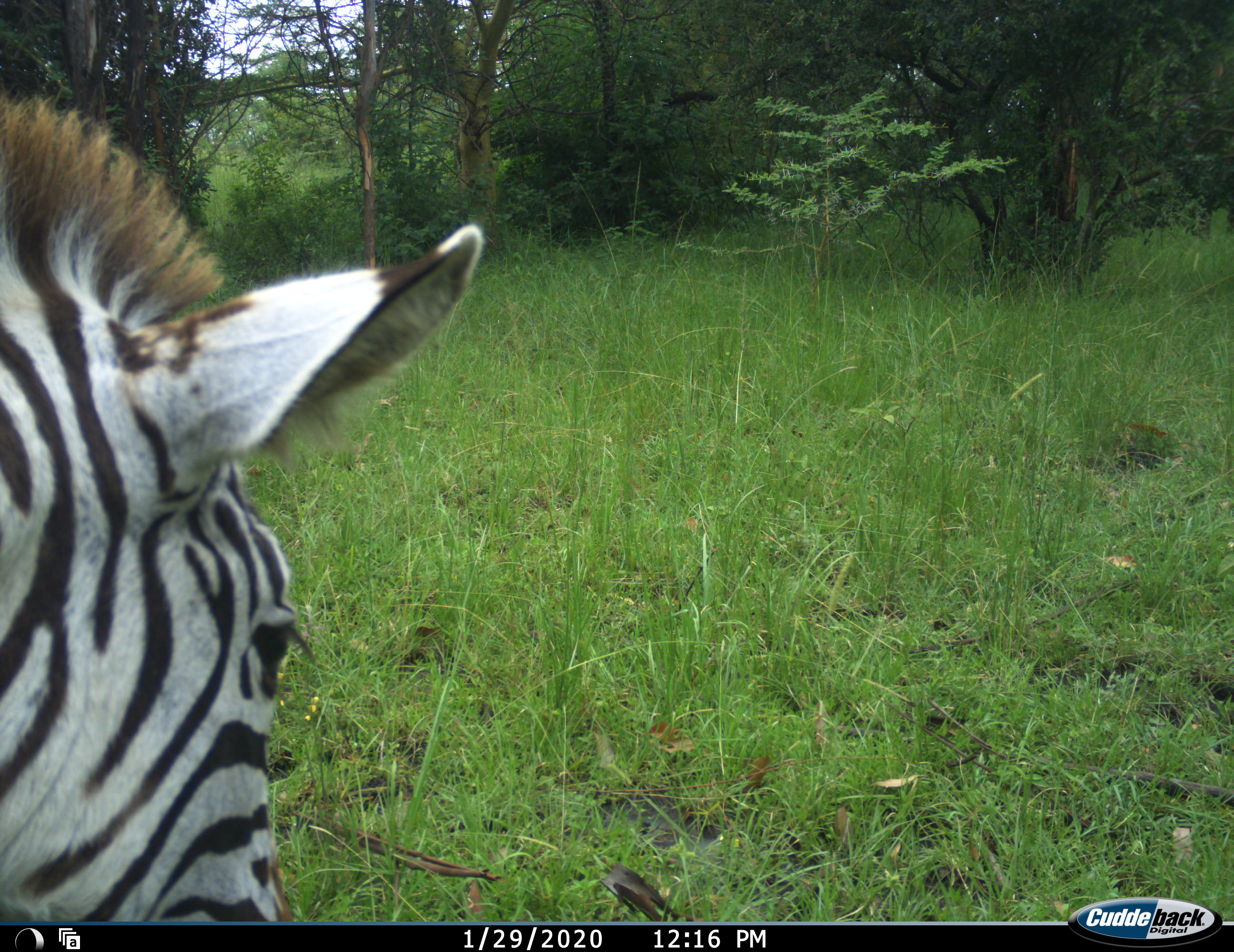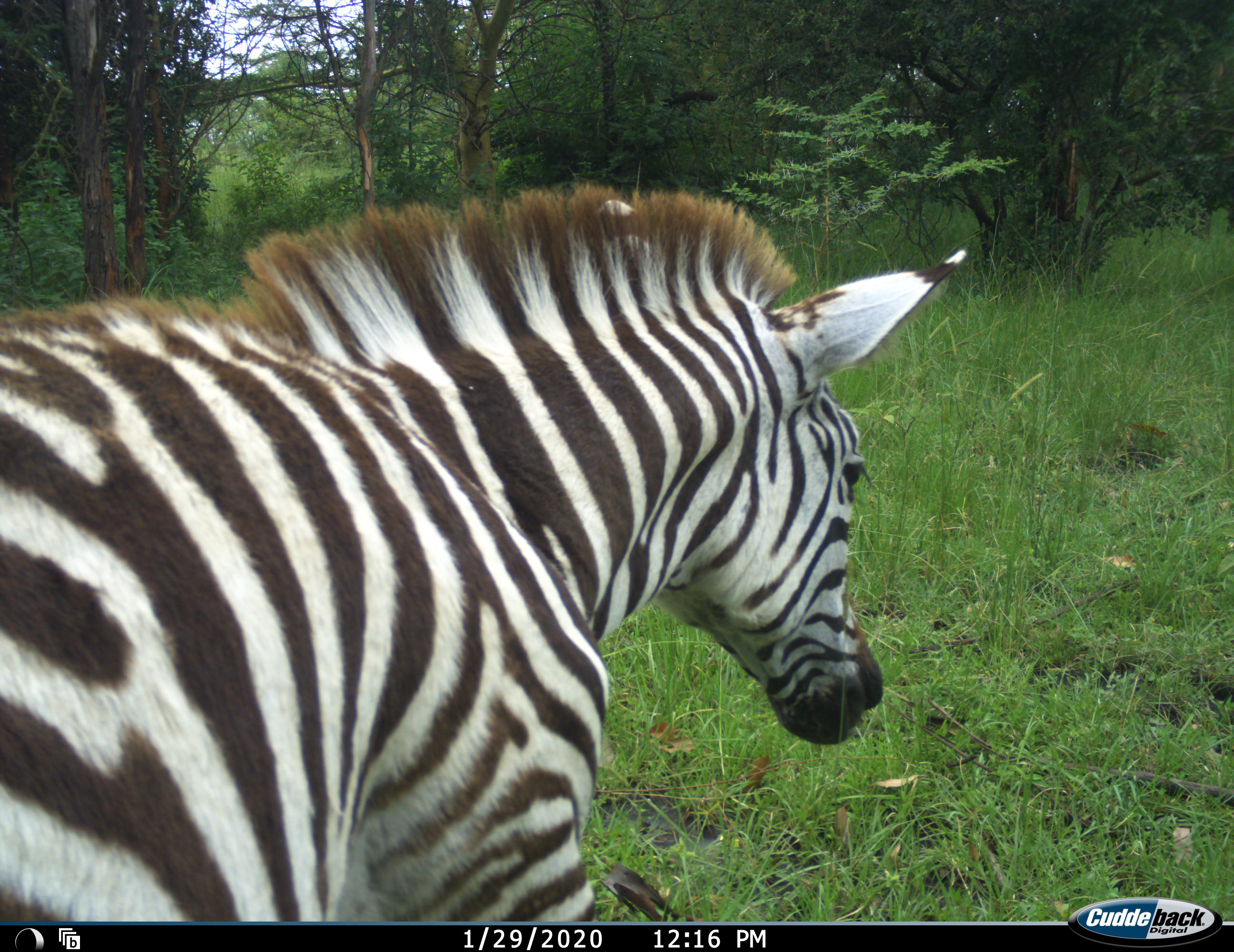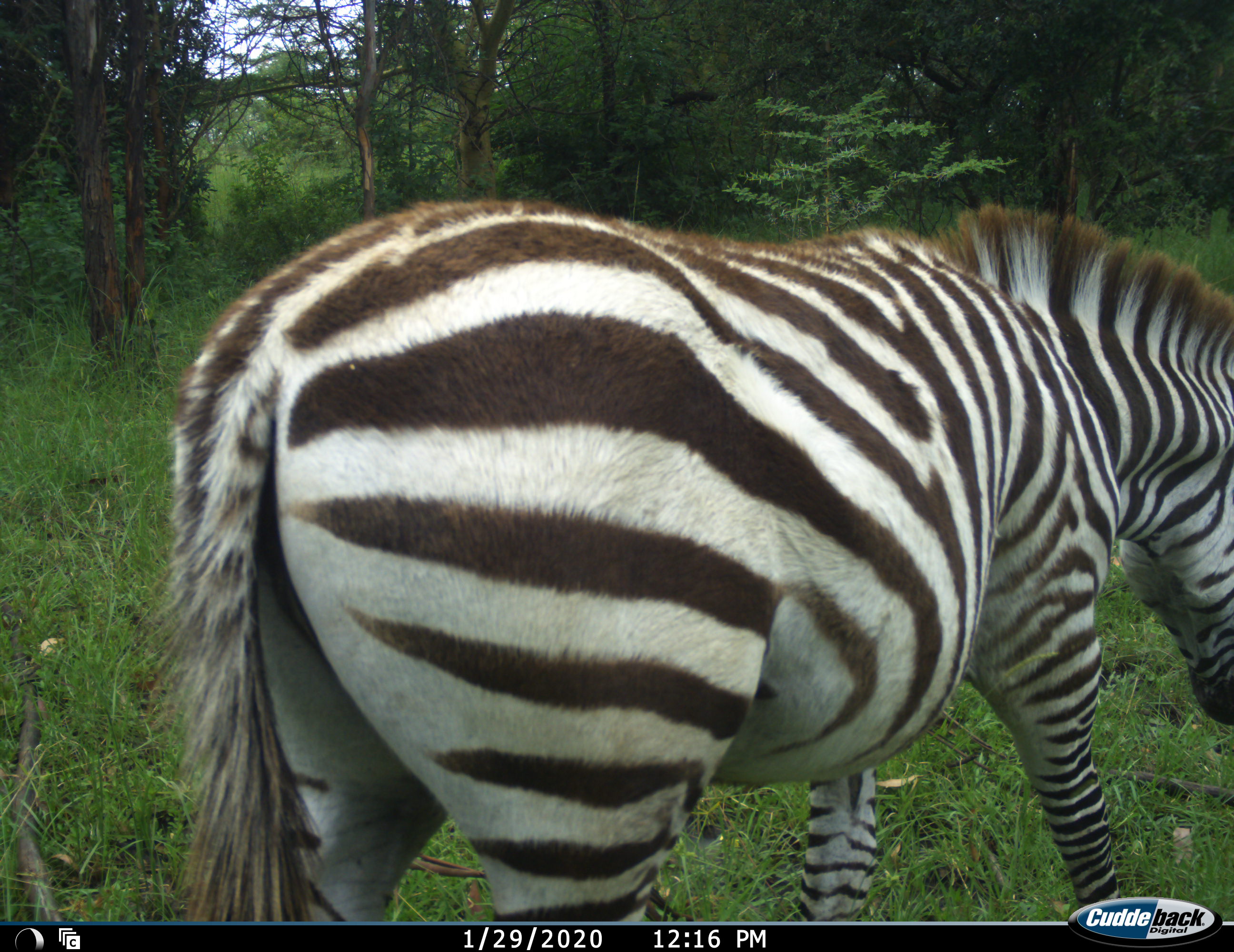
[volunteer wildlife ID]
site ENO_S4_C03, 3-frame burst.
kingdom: Animalia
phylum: Chordata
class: Mammalia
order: Perissodactyla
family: Equidae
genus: Equus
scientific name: Equus quagga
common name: plains zebra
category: zebraplains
Zebraplains (plains zebra) (Equus quagga), count 1. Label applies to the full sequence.